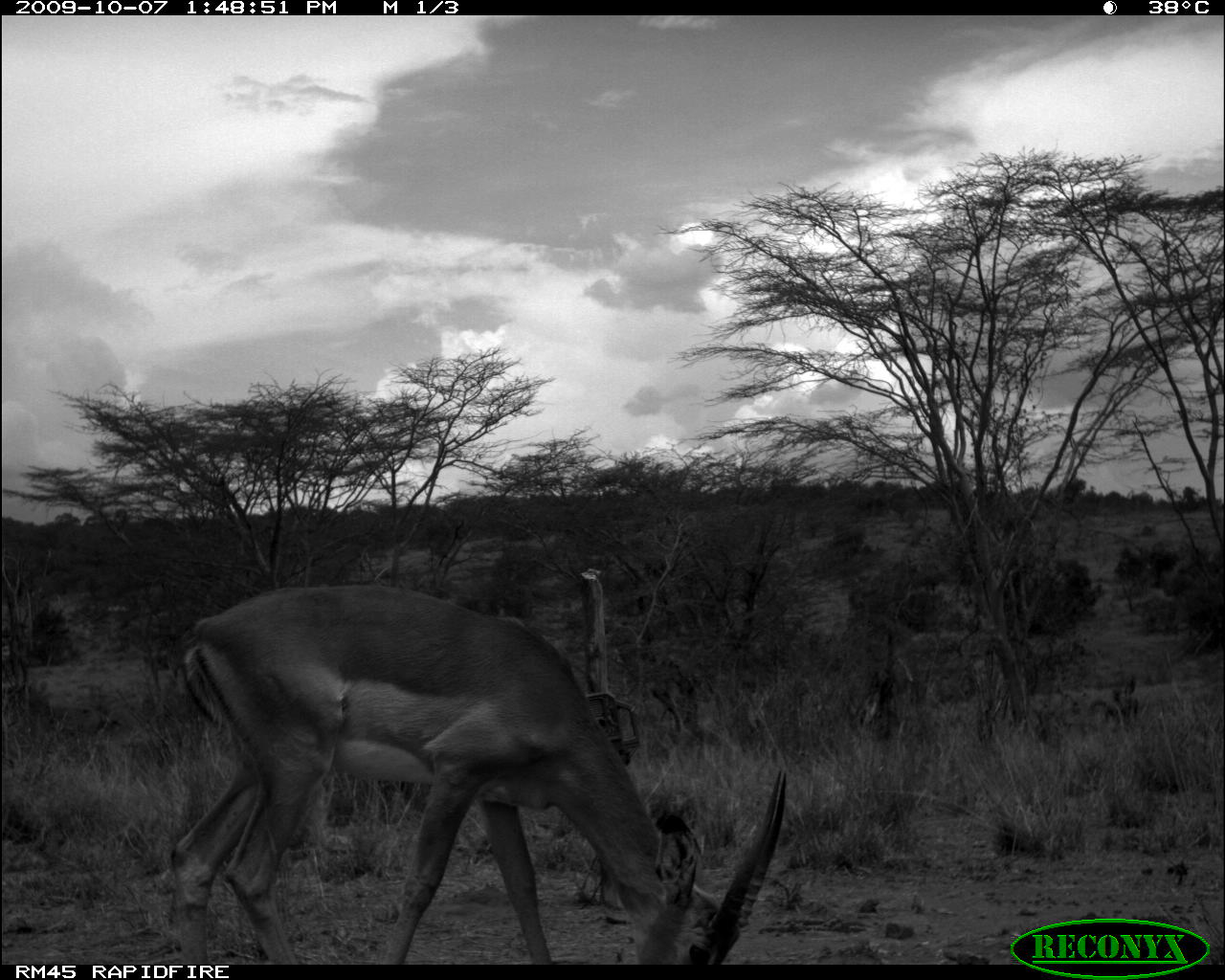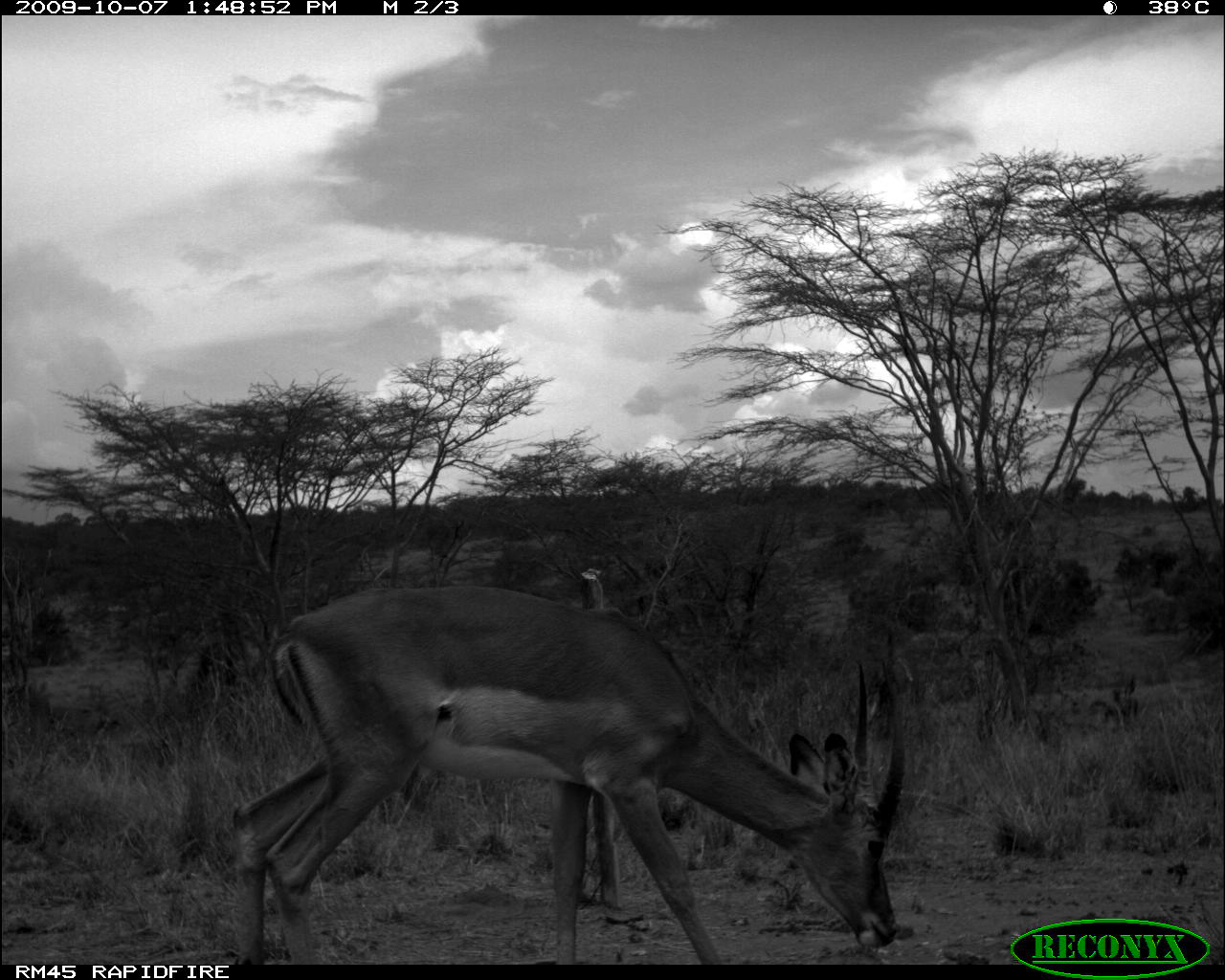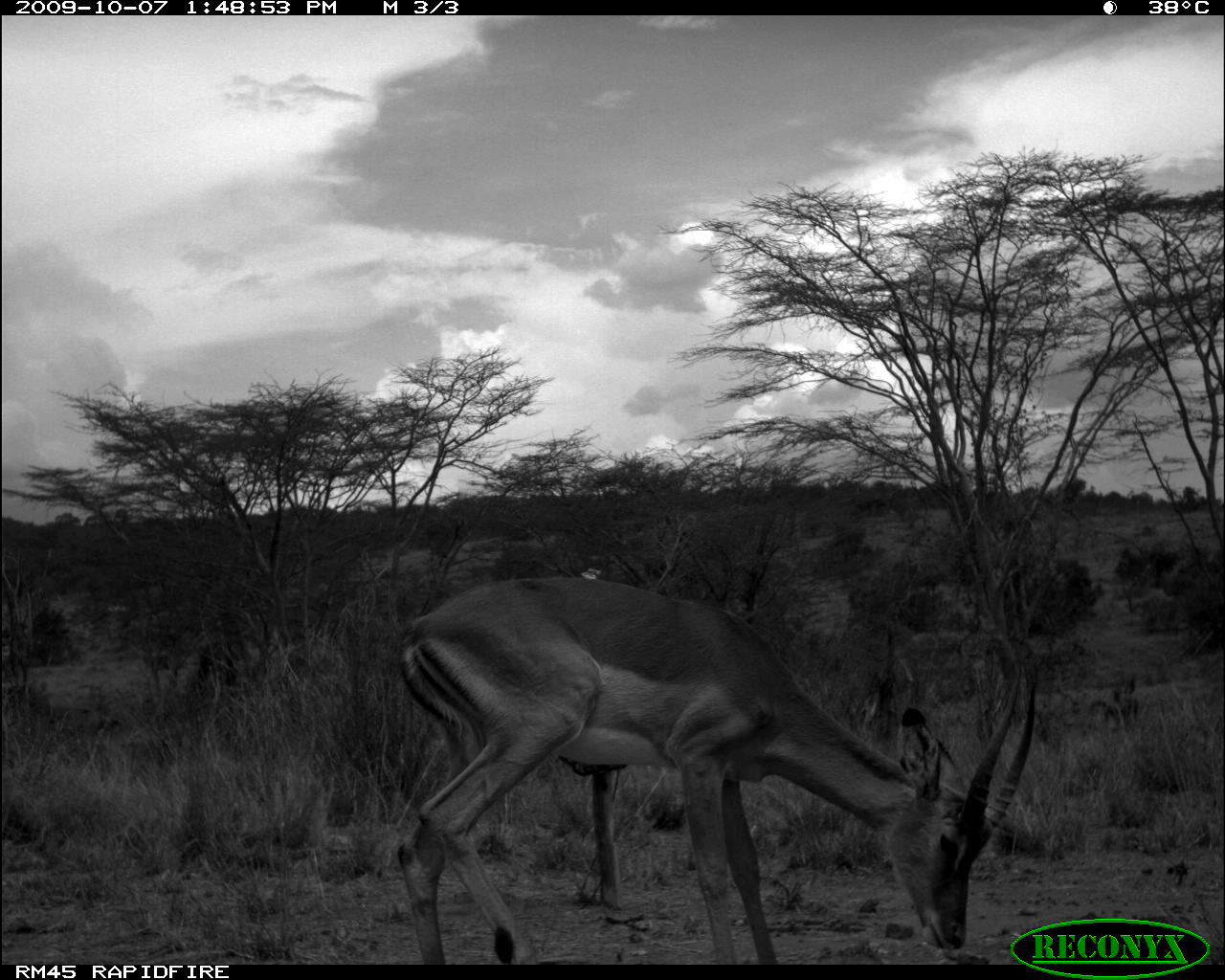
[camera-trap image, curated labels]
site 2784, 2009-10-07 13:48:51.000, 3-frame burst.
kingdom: Animalia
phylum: Chordata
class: Mammalia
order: Artiodactyla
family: Bovidae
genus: Aepyceros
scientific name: Aepyceros melampus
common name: impala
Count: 1.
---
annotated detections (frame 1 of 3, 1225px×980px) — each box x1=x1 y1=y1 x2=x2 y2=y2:
aepyceros melampus: x1=171 y1=582 x2=787 y2=964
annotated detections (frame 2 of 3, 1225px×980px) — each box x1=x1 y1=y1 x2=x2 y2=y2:
aepyceros melampus: x1=233 y1=581 x2=906 y2=964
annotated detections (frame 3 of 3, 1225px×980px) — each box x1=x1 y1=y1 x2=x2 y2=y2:
aepyceros melampus: x1=396 y1=575 x2=1038 y2=964